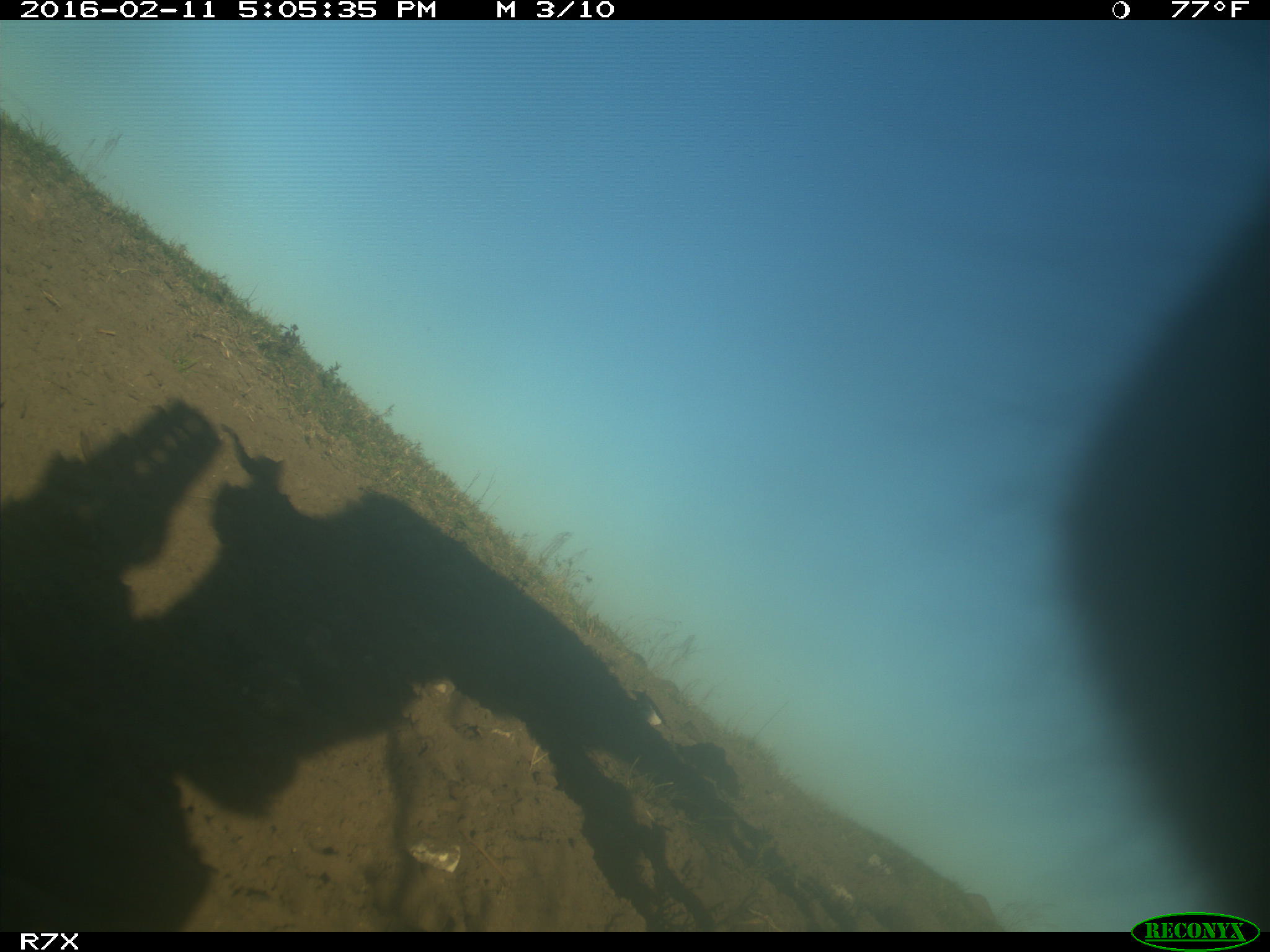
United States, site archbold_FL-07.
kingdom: Animalia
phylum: Chordata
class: Mammalia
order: Artiodactyla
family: Bovidae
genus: Bos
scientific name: Bos taurus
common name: domestic cow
Bos taurus (domestic cow).